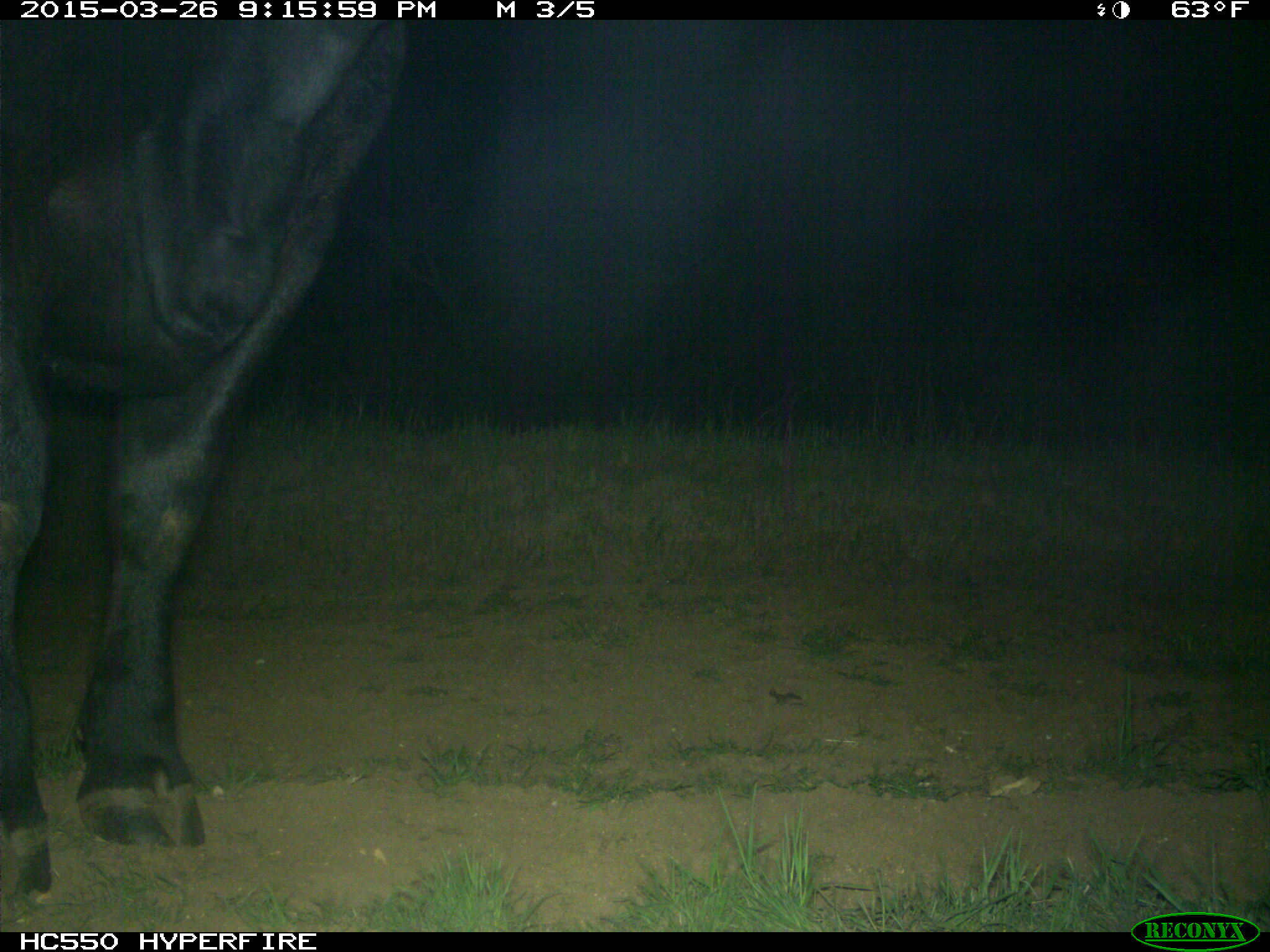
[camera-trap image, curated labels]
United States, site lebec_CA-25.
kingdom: Animalia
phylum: Chordata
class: Mammalia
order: Artiodactyla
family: Bovidae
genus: Bos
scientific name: Bos taurus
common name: domestic cow